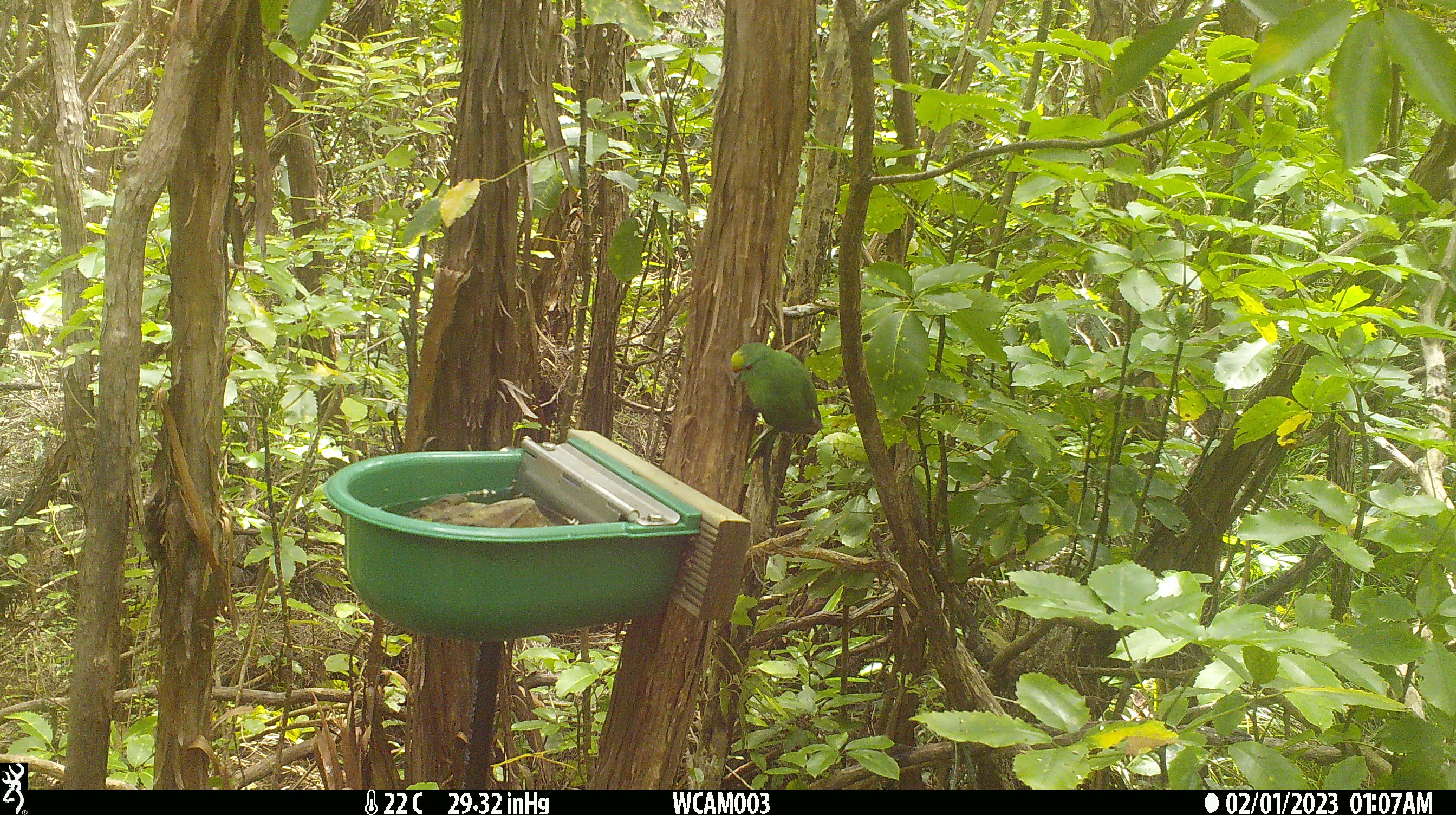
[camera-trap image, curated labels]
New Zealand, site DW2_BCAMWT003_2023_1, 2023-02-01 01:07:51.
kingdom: Animalia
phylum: Chordata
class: Aves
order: Psittaciformes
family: Psittaculidae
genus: Cyanoramphus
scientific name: Cyanoramphus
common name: parakeet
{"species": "parakeet (Cyanoramphus)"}